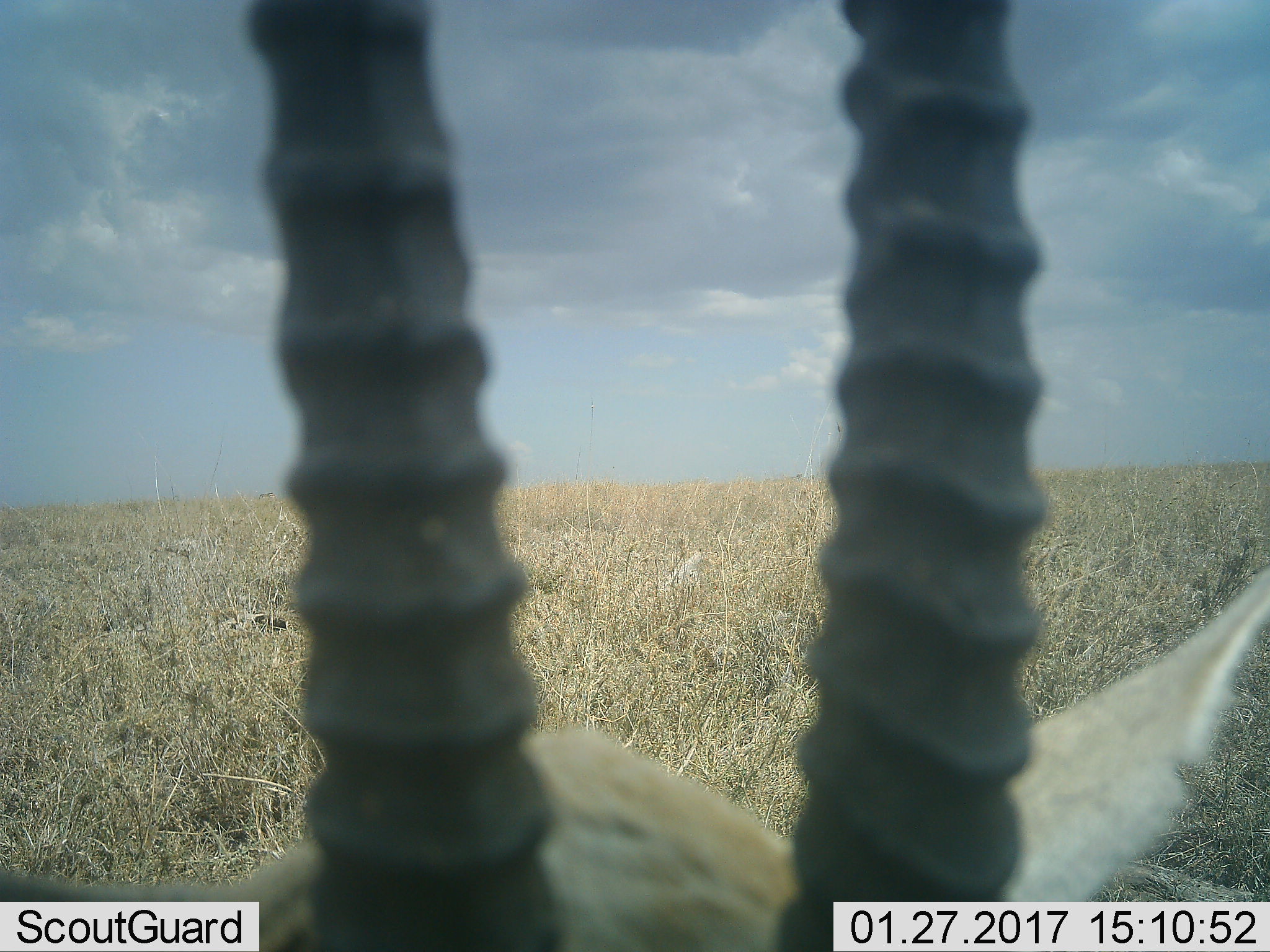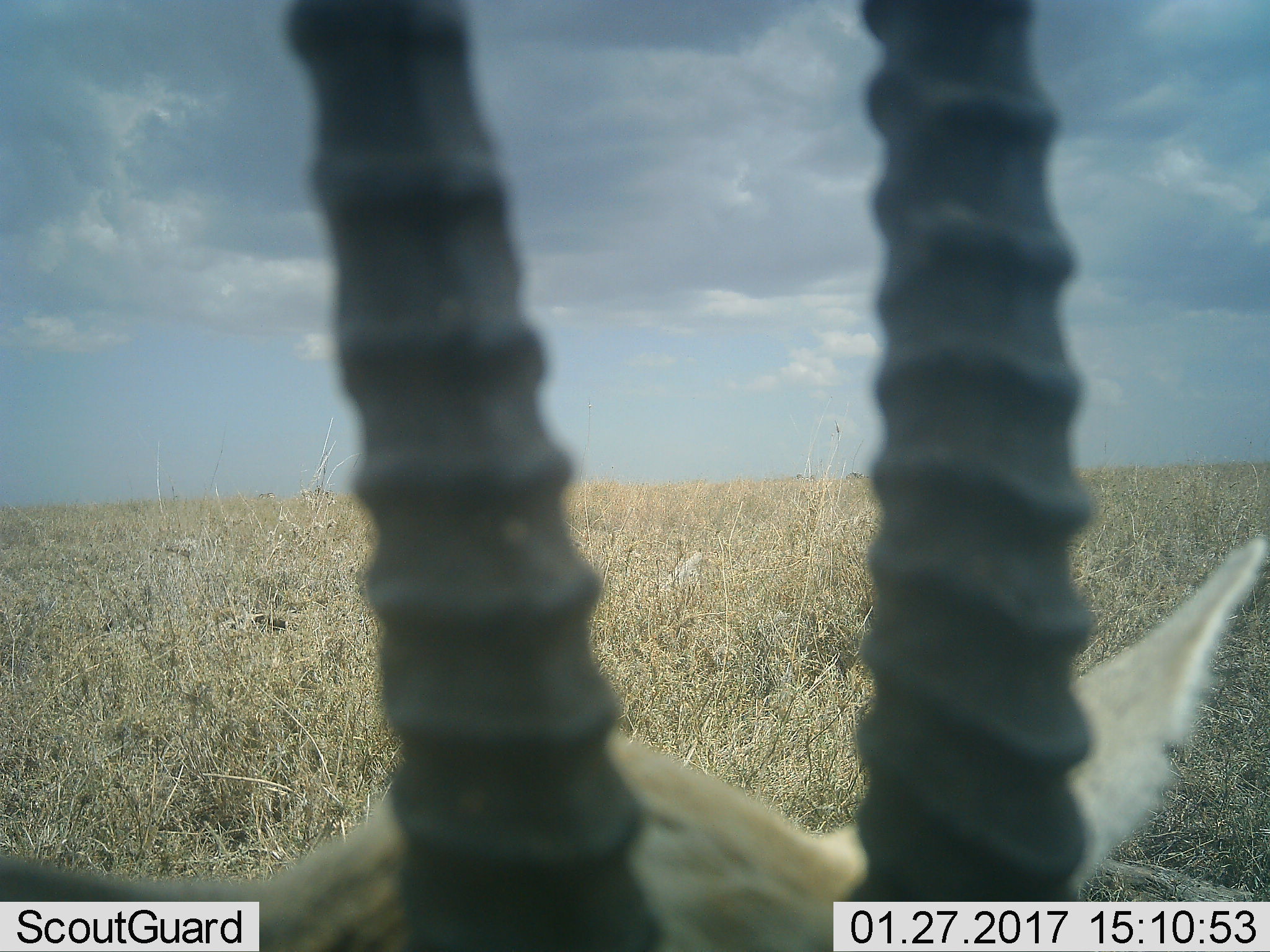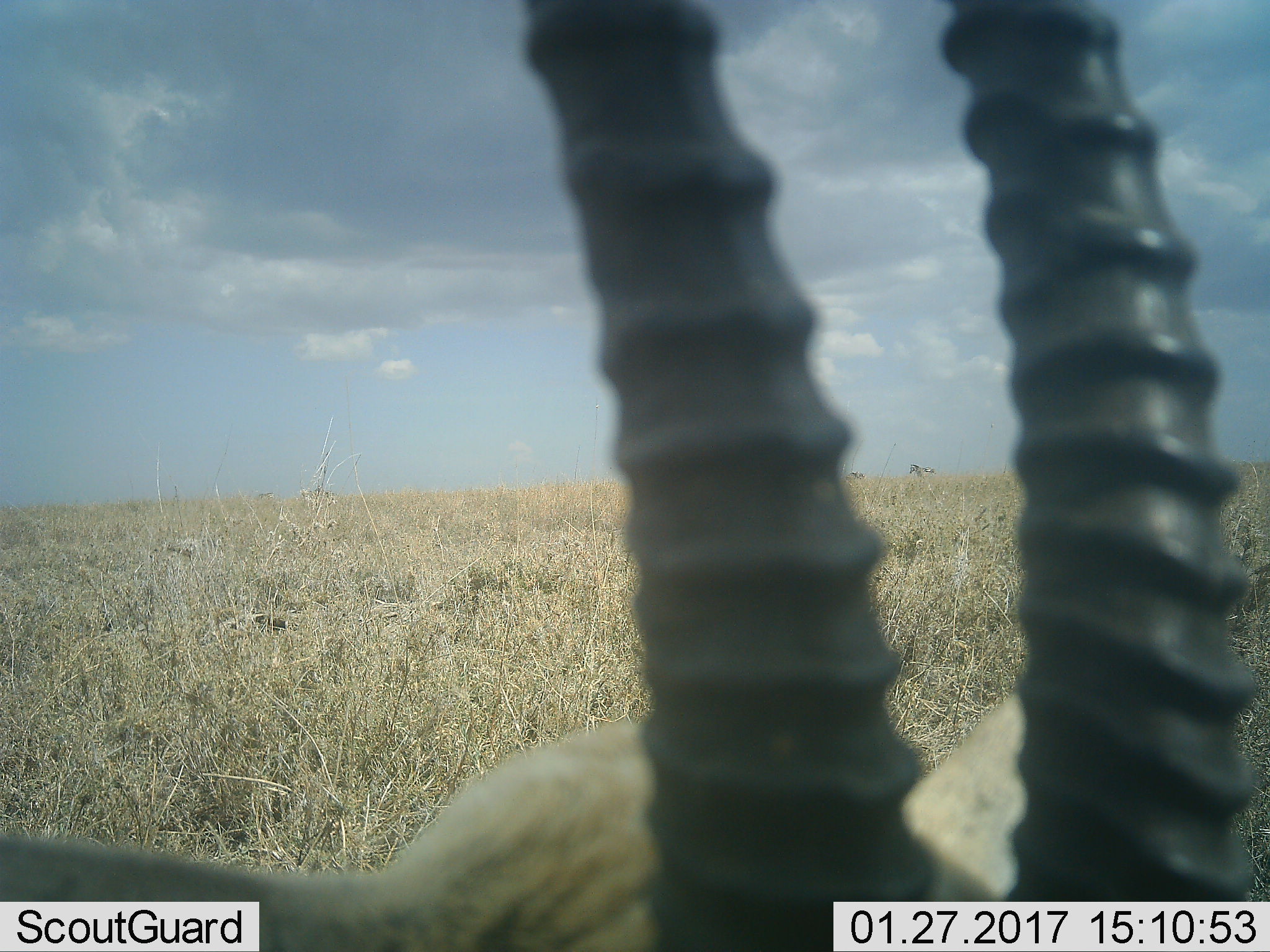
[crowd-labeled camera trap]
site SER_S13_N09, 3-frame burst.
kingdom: Animalia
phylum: Chordata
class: Mammalia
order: Artiodactyla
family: Bovidae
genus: Eudorcas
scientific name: Eudorcas thomsonii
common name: thomson's gazelle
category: gazellethomsons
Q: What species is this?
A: Gazellethomsons (thomson's gazelle) (Eudorcas thomsonii).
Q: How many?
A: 1.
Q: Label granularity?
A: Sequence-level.